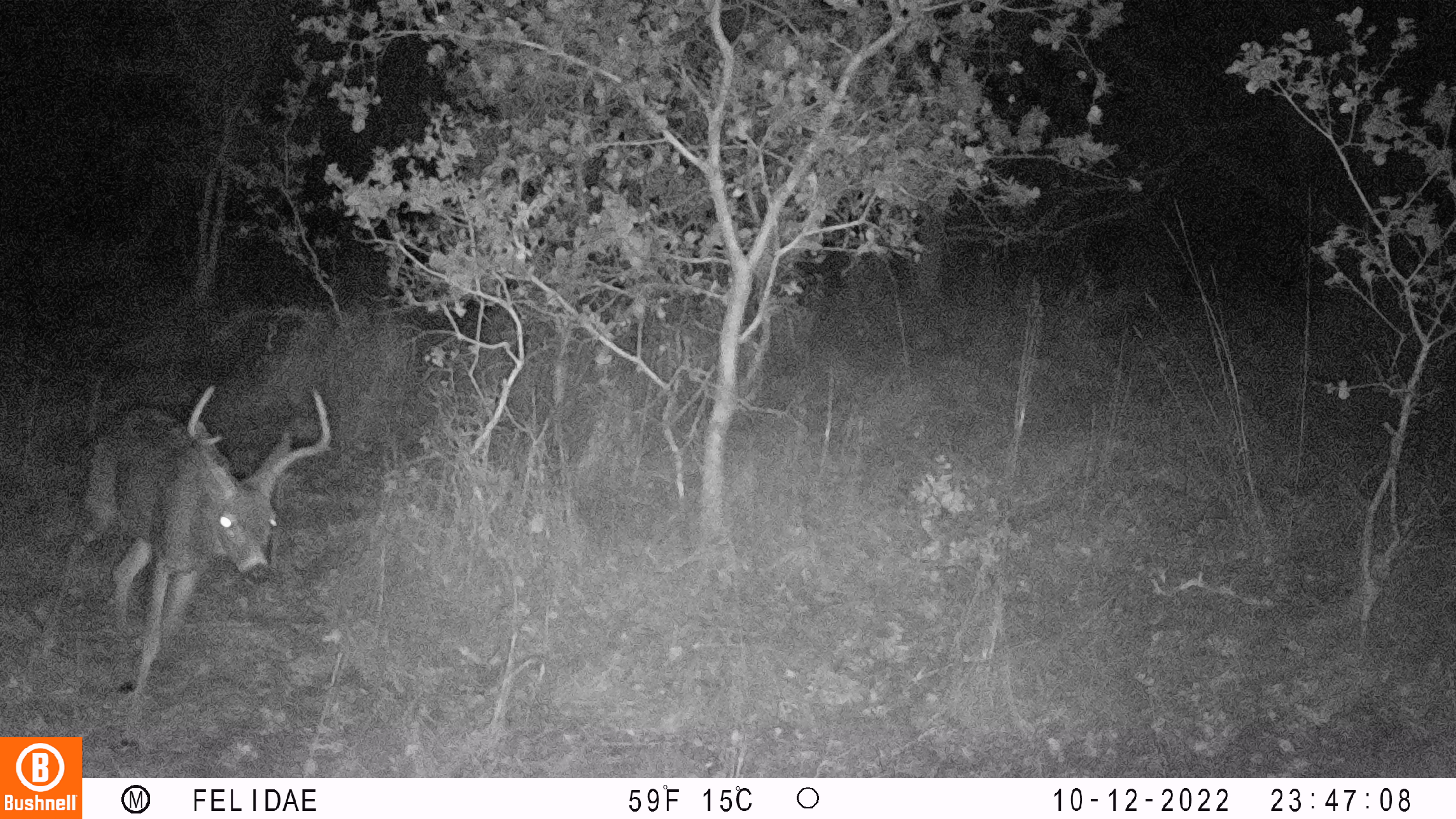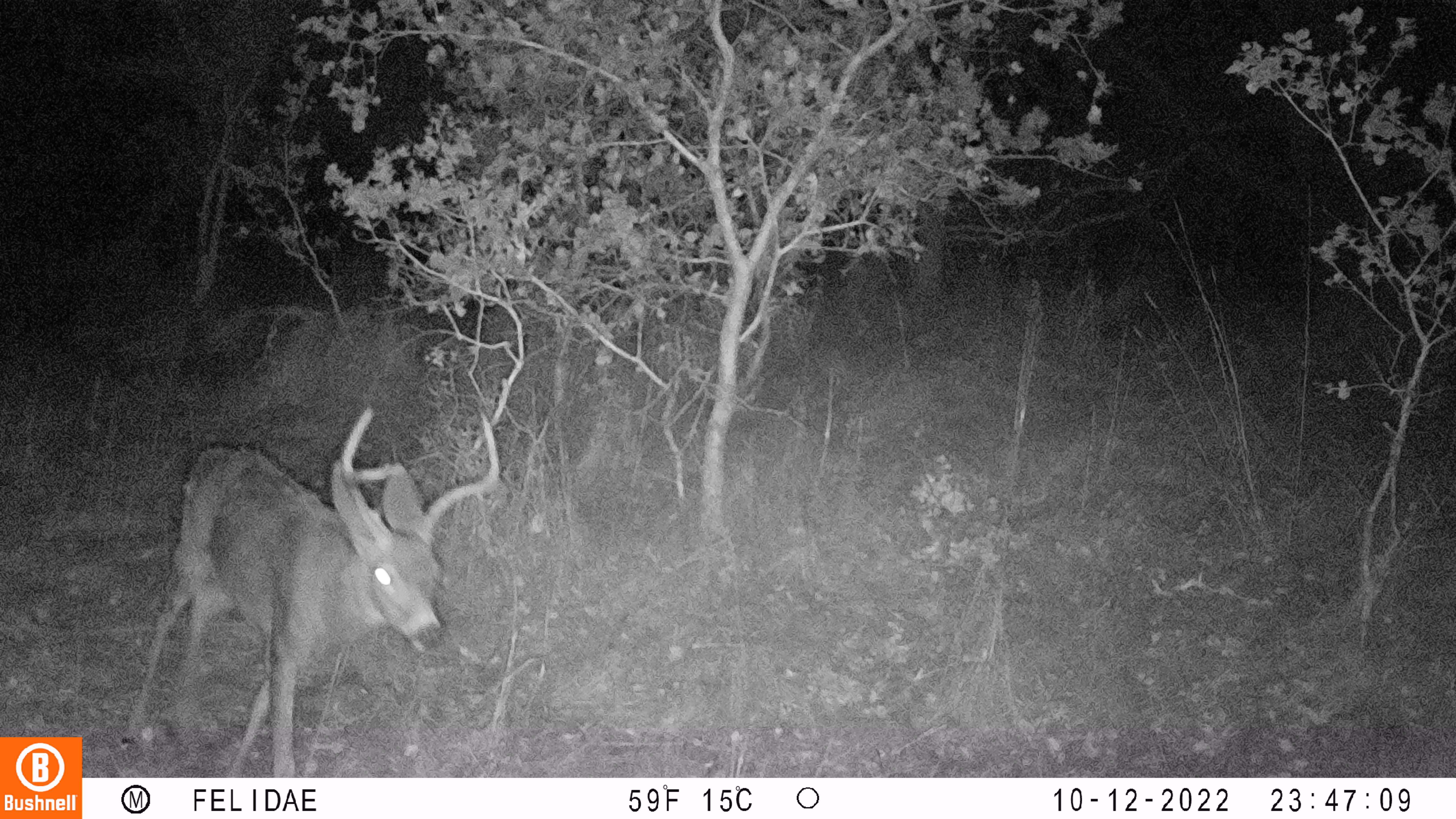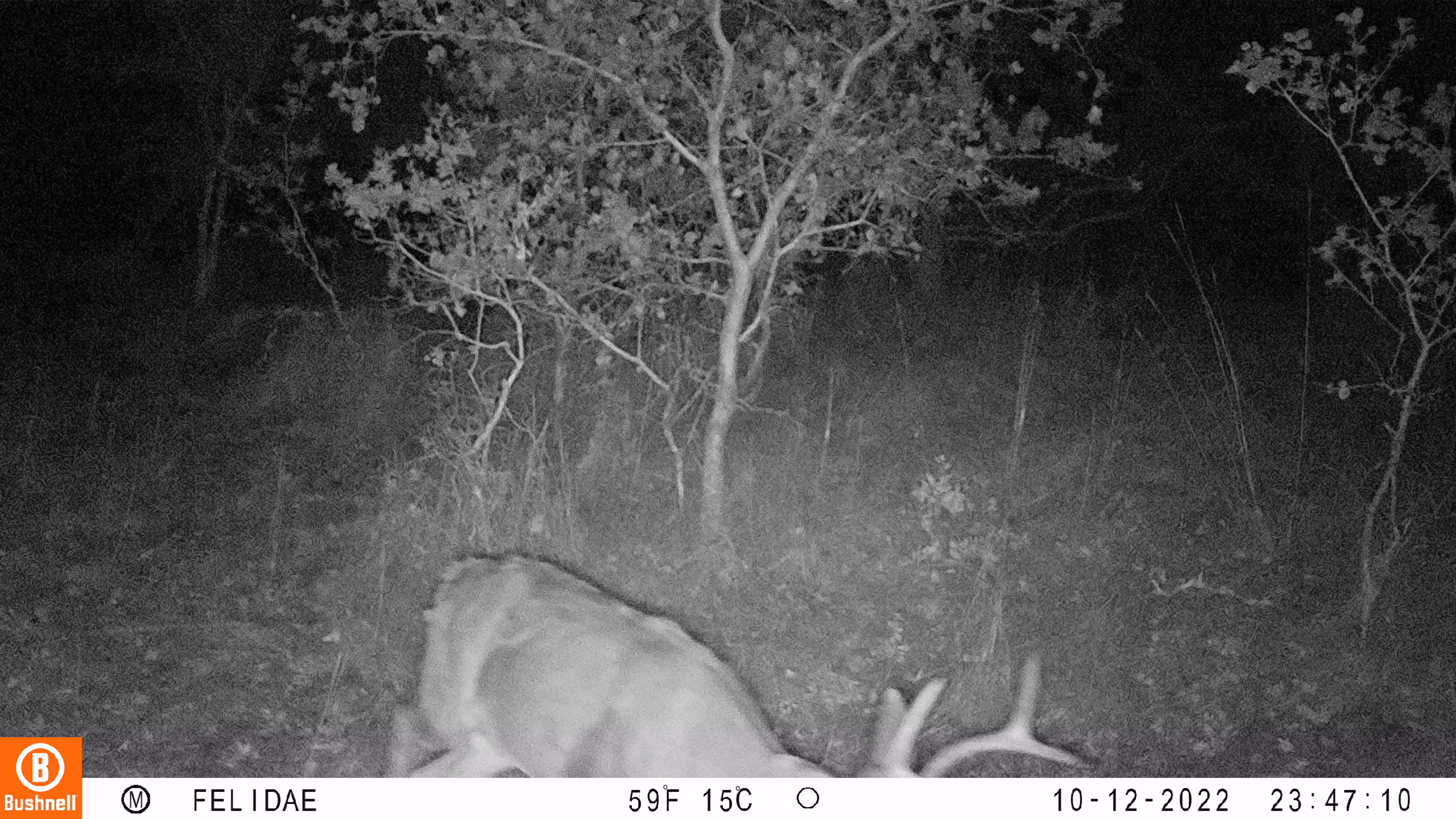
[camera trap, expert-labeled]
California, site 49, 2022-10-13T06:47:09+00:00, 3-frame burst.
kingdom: Animalia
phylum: Chordata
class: Mammalia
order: Artiodactyla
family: Cervidae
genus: Odocoileus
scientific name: Odocoileus hemionus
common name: mule deer